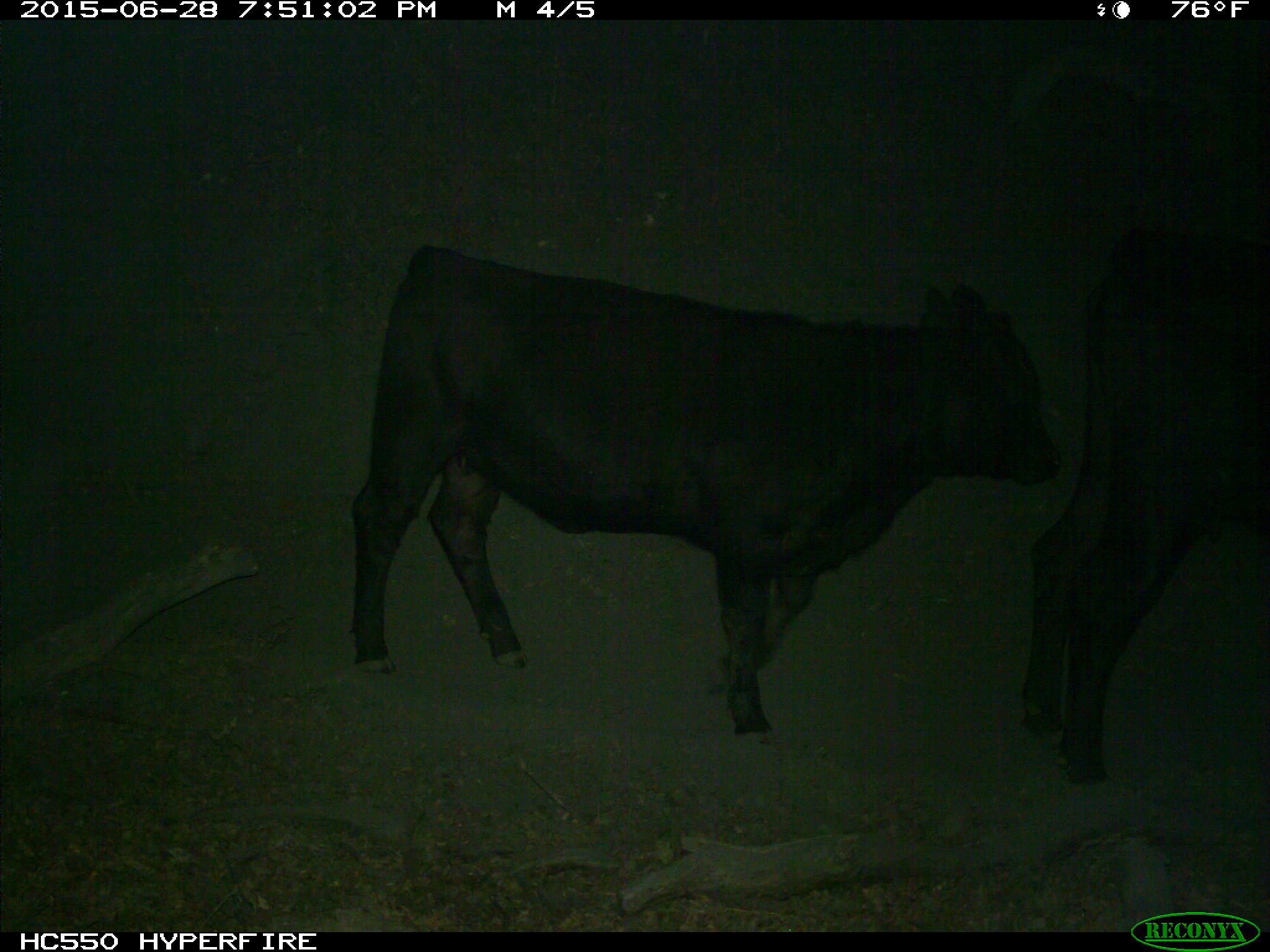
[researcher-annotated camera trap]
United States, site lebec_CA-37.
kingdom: Animalia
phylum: Chordata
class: Mammalia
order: Artiodactyla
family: Bovidae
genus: Bos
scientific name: Bos taurus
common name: domestic cow